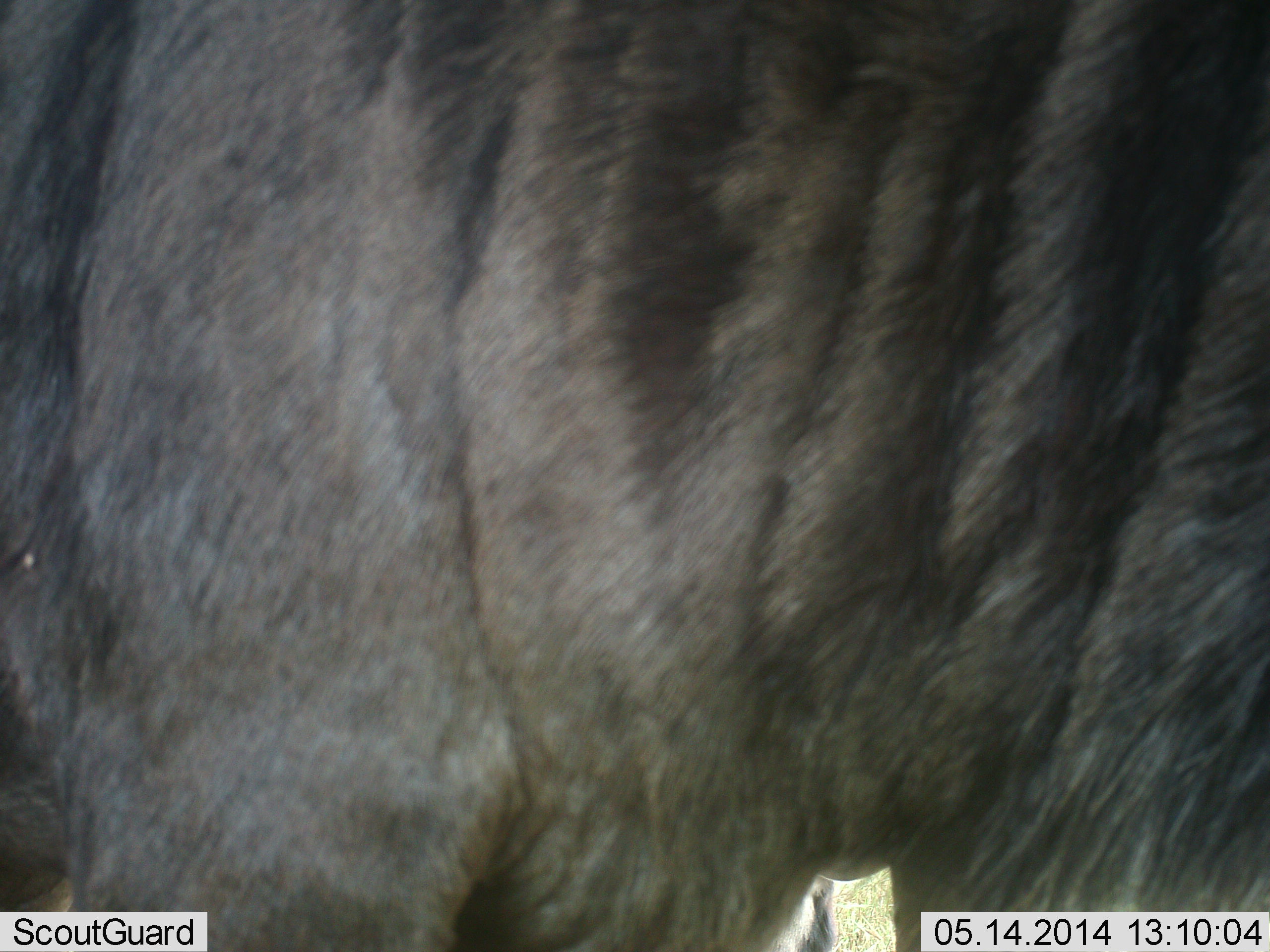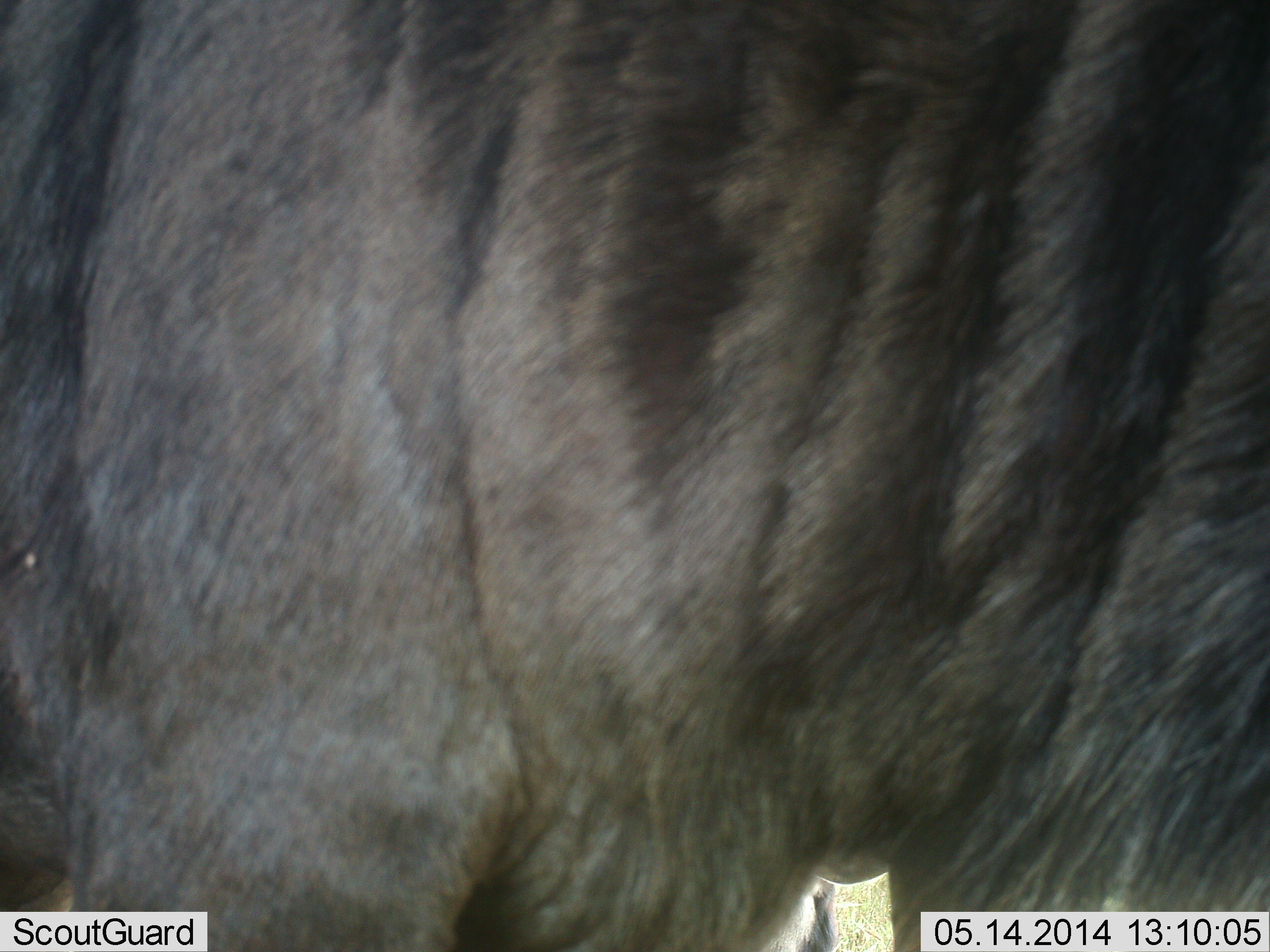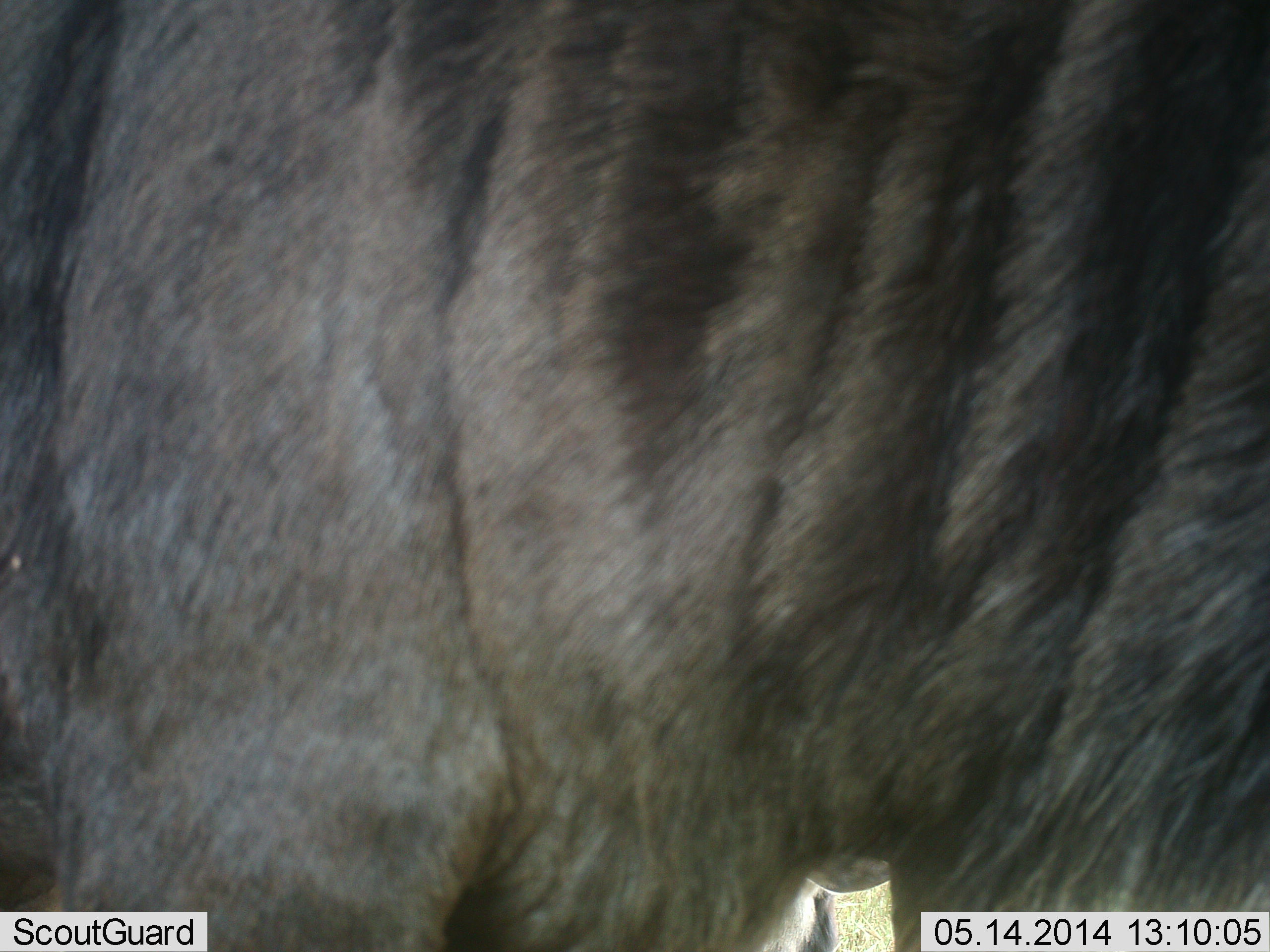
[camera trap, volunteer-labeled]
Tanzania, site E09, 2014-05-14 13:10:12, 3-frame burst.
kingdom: Animalia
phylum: Chordata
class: Mammalia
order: Artiodactyla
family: Bovidae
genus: Connochaetes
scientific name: Connochaetes taurinus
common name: blue wildebeest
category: wildebeest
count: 1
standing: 100%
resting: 0%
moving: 0%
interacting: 0%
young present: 0%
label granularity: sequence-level